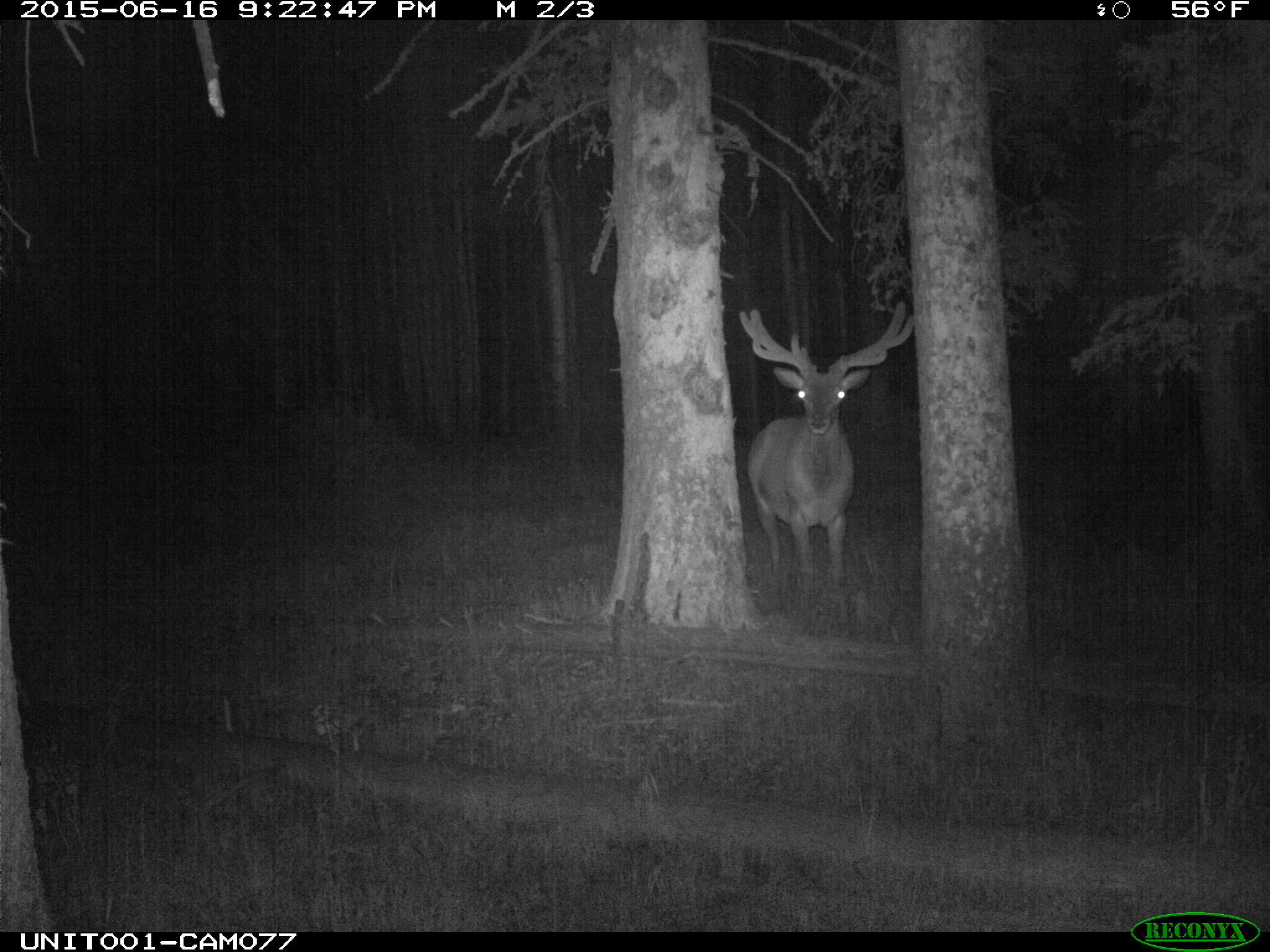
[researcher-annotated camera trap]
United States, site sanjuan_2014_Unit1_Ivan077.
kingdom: Animalia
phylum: Chordata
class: Mammalia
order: Artiodactyla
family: Cervidae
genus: Cervus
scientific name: Cervus elaphus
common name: red deer